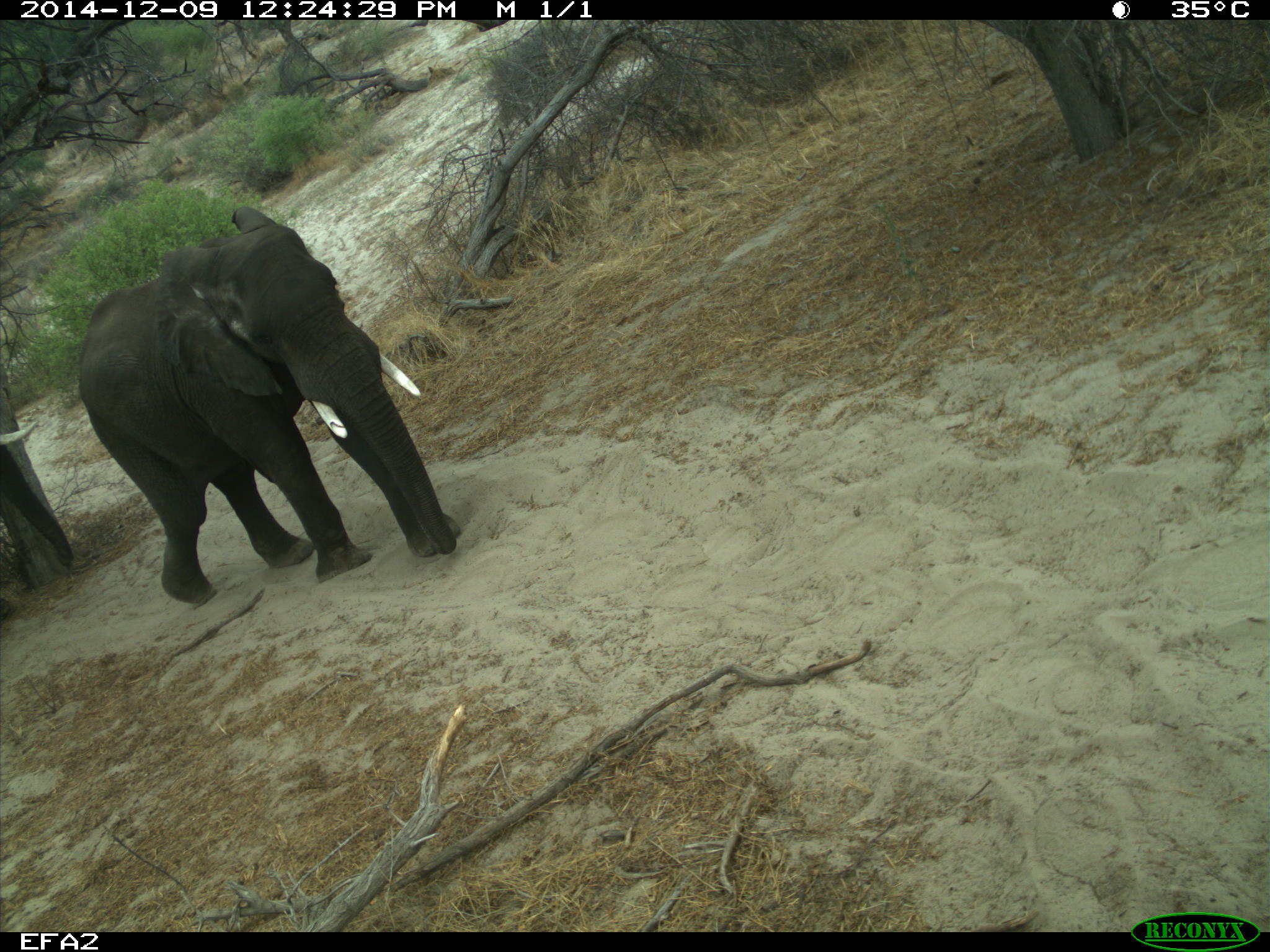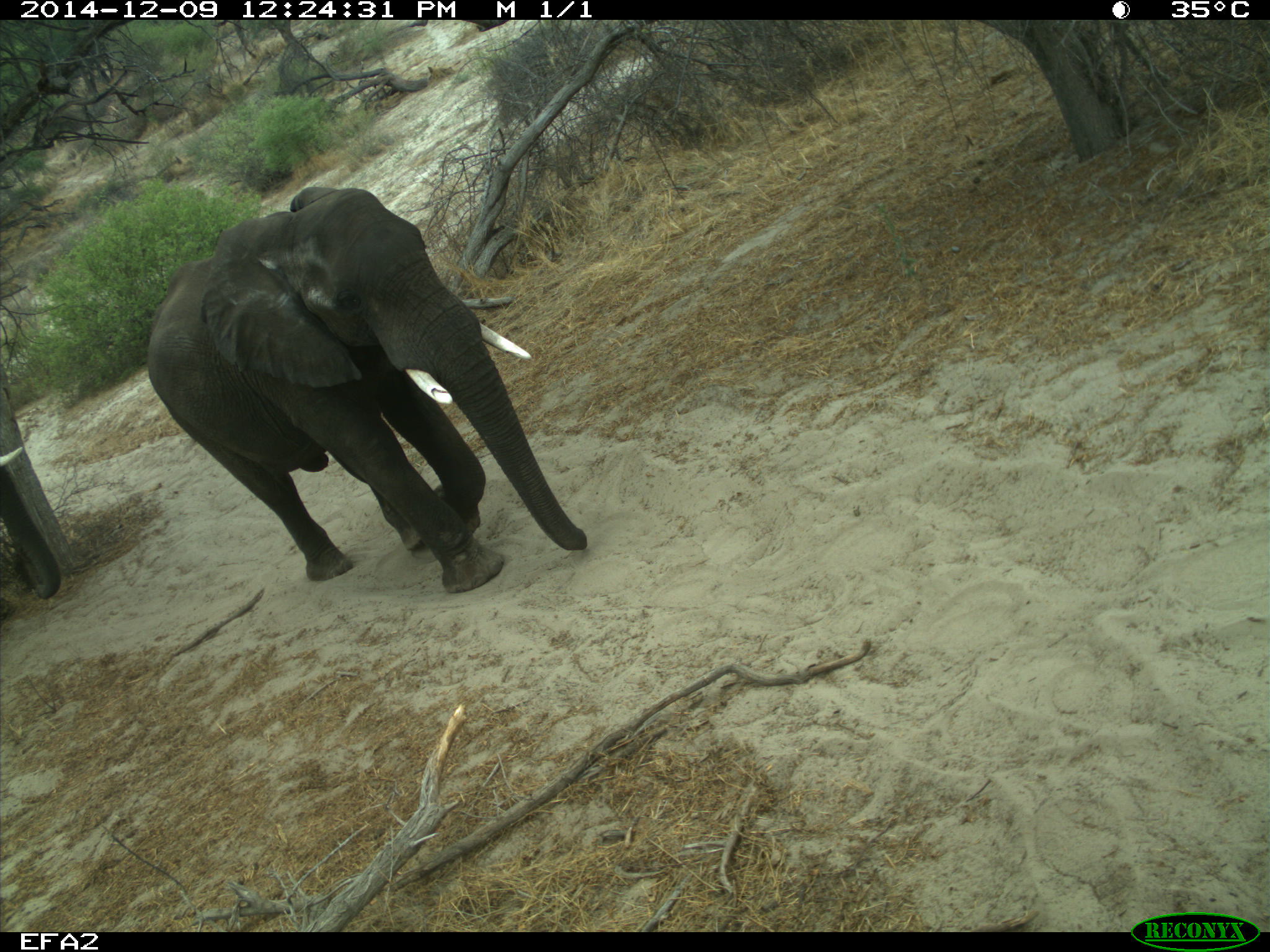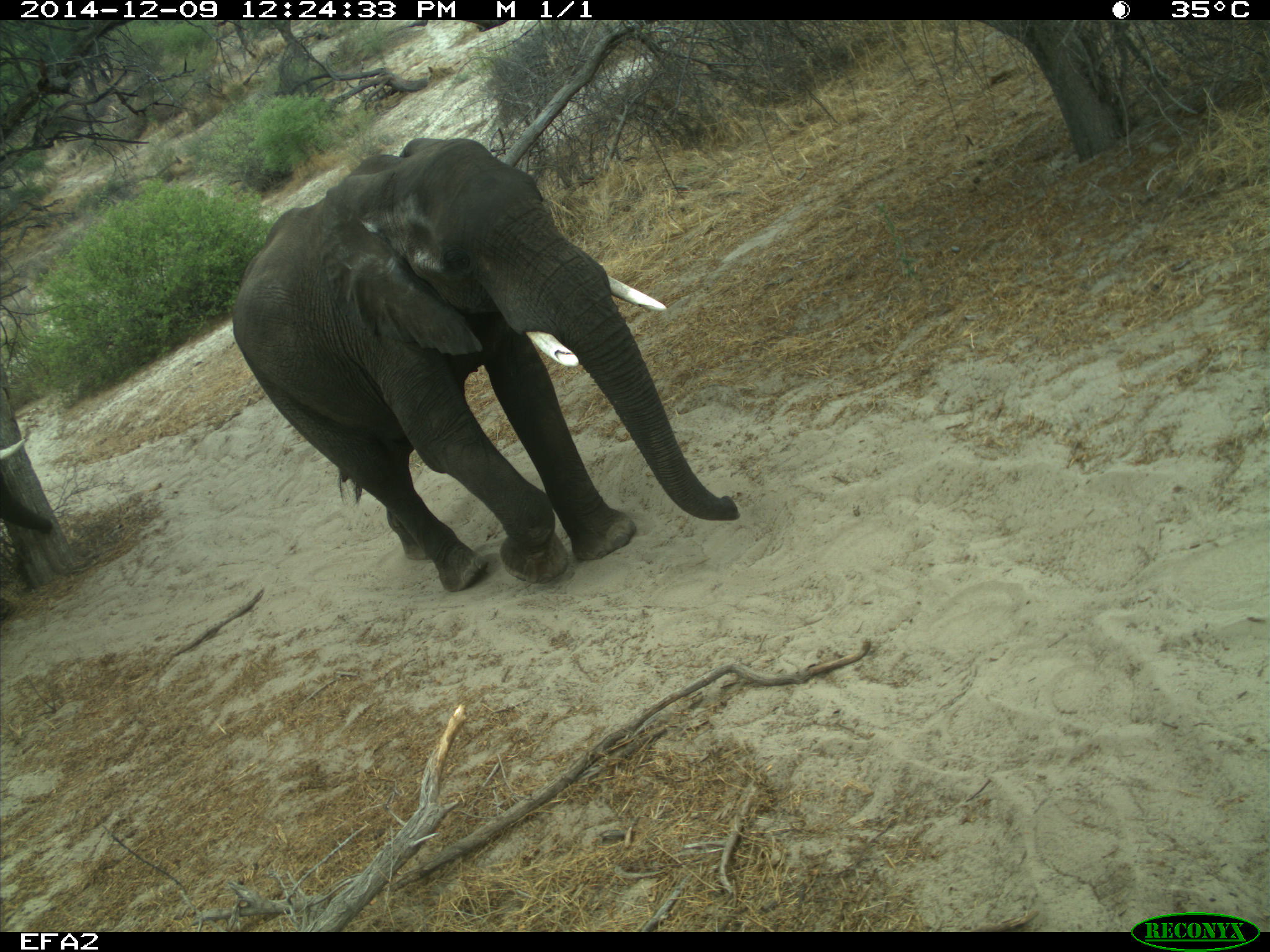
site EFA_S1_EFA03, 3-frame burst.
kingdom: Animalia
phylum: Chordata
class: Mammalia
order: Proboscidea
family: Elephantidae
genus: Loxodonta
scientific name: Loxodonta africana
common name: african bush elephant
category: elephant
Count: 2.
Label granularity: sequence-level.